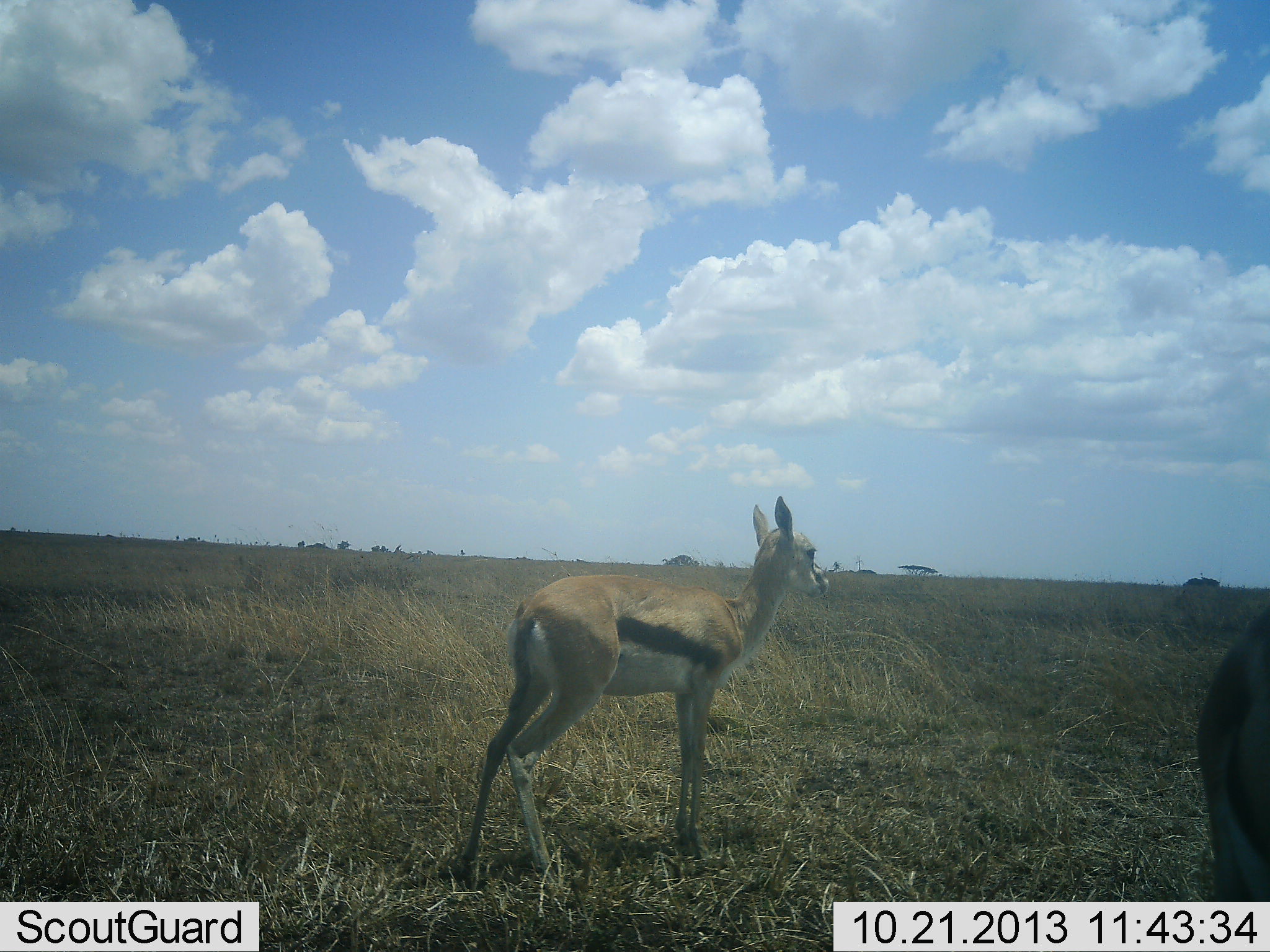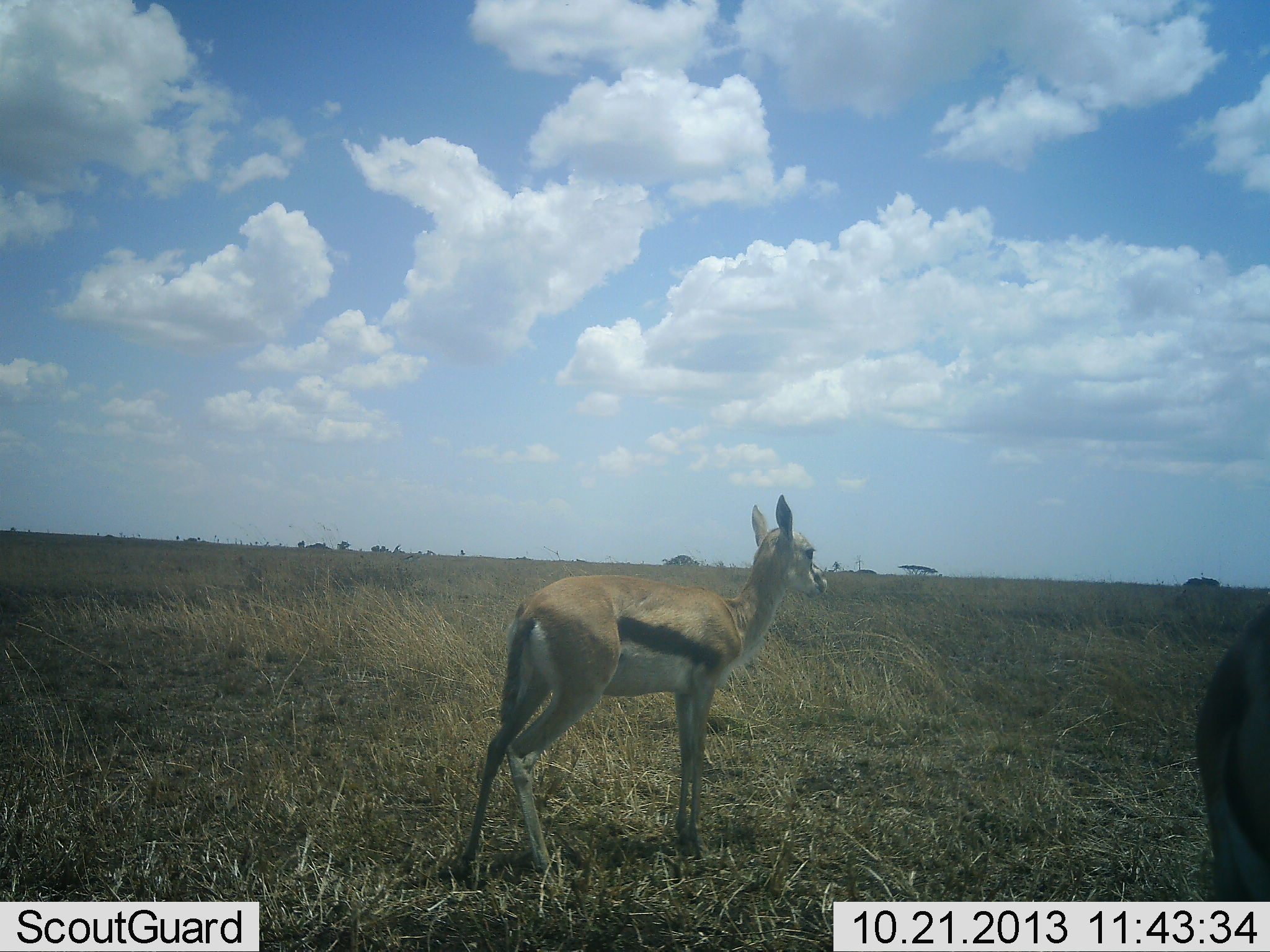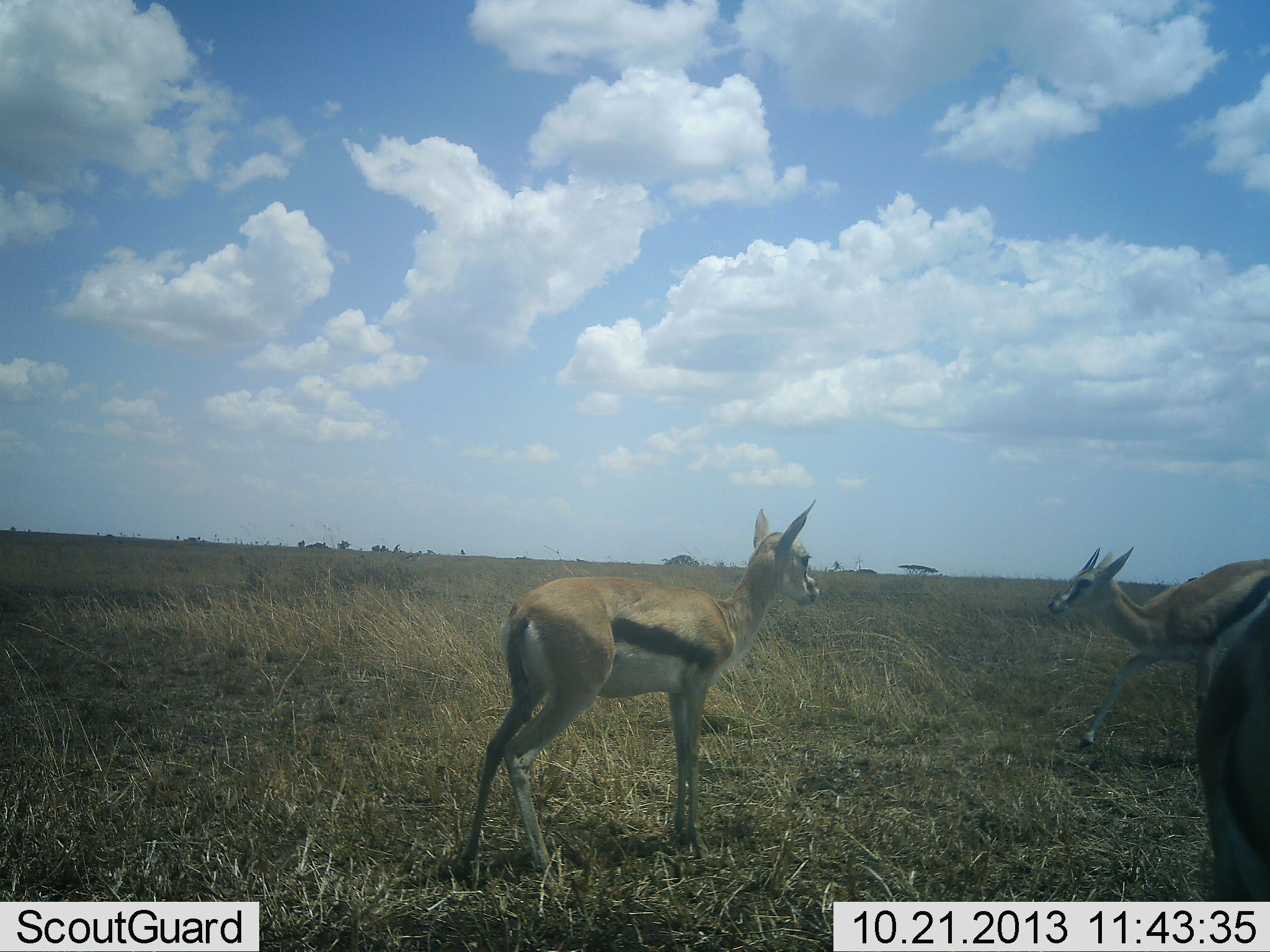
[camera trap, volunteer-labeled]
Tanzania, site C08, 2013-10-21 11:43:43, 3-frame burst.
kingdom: Animalia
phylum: Chordata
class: Mammalia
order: Artiodactyla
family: Bovidae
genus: Eudorcas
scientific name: Eudorcas thomsonii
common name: thomson's gazelle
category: gazellethomsons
Gazellethomsons (thomson's gazelle) (Eudorcas thomsonii), count 3. Behavior (volunteer vote fractions): standing 88%, resting 0%, moving 64%, interacting 3%. Young present (vote fraction): 18%. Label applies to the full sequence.